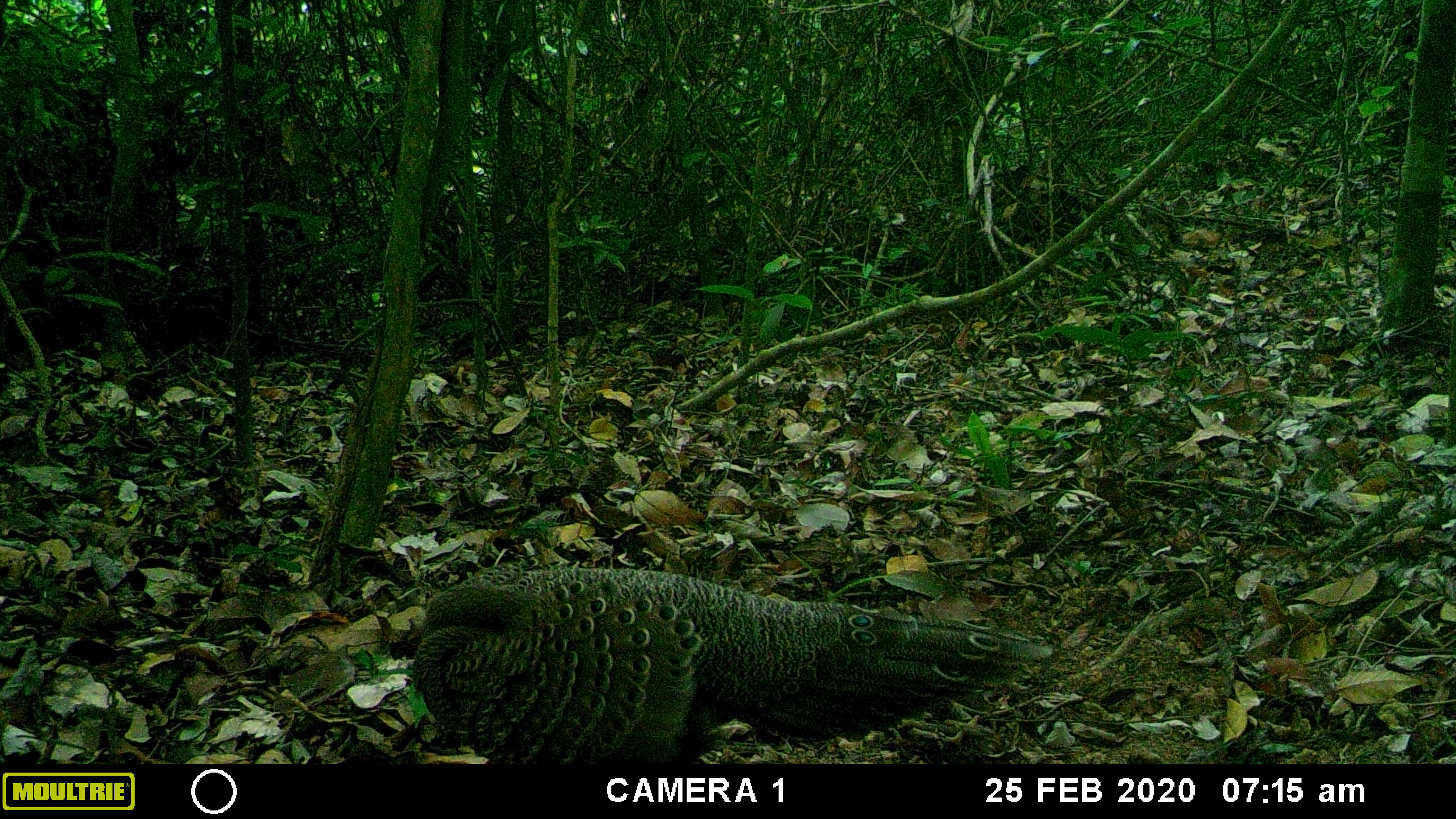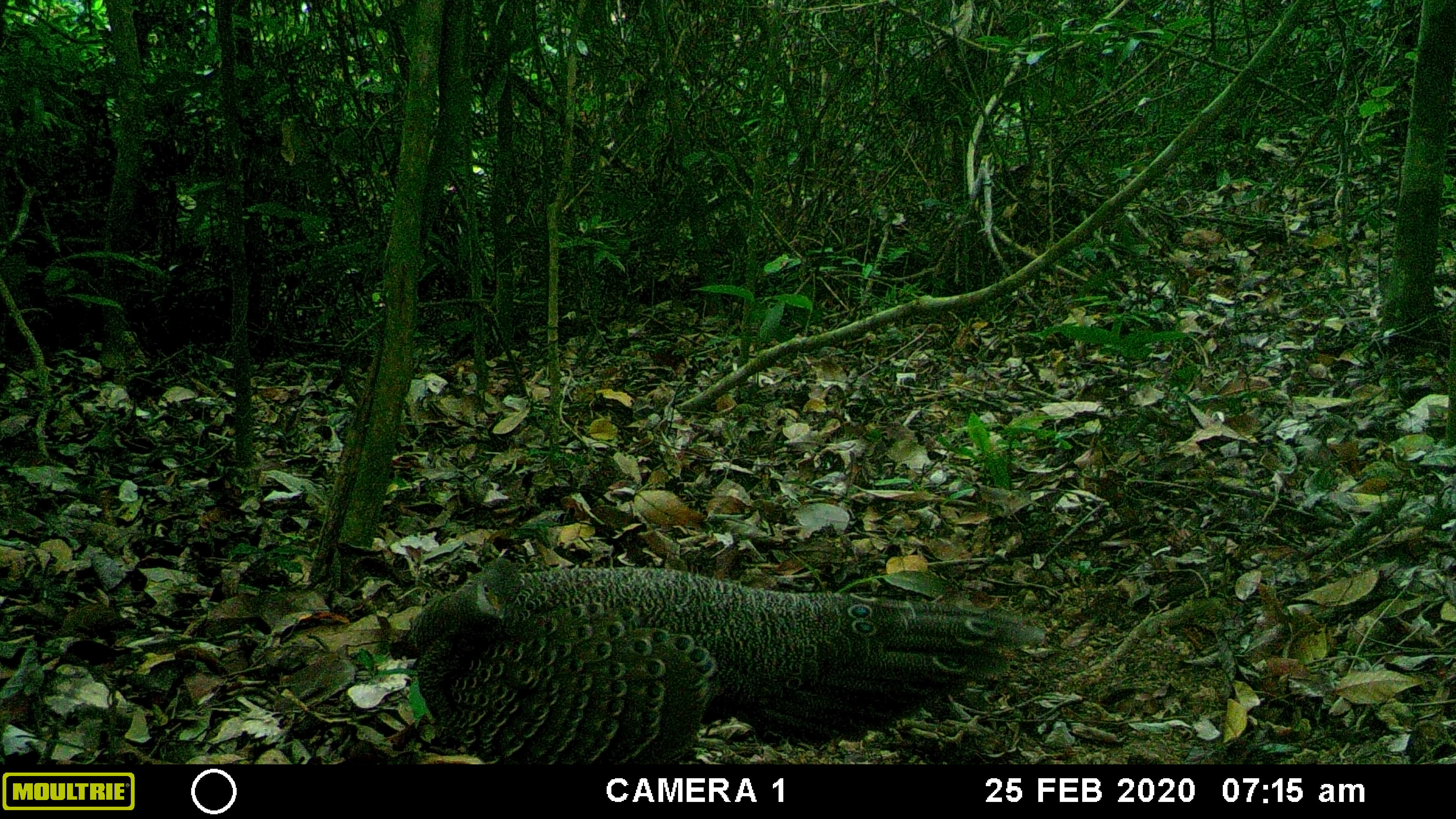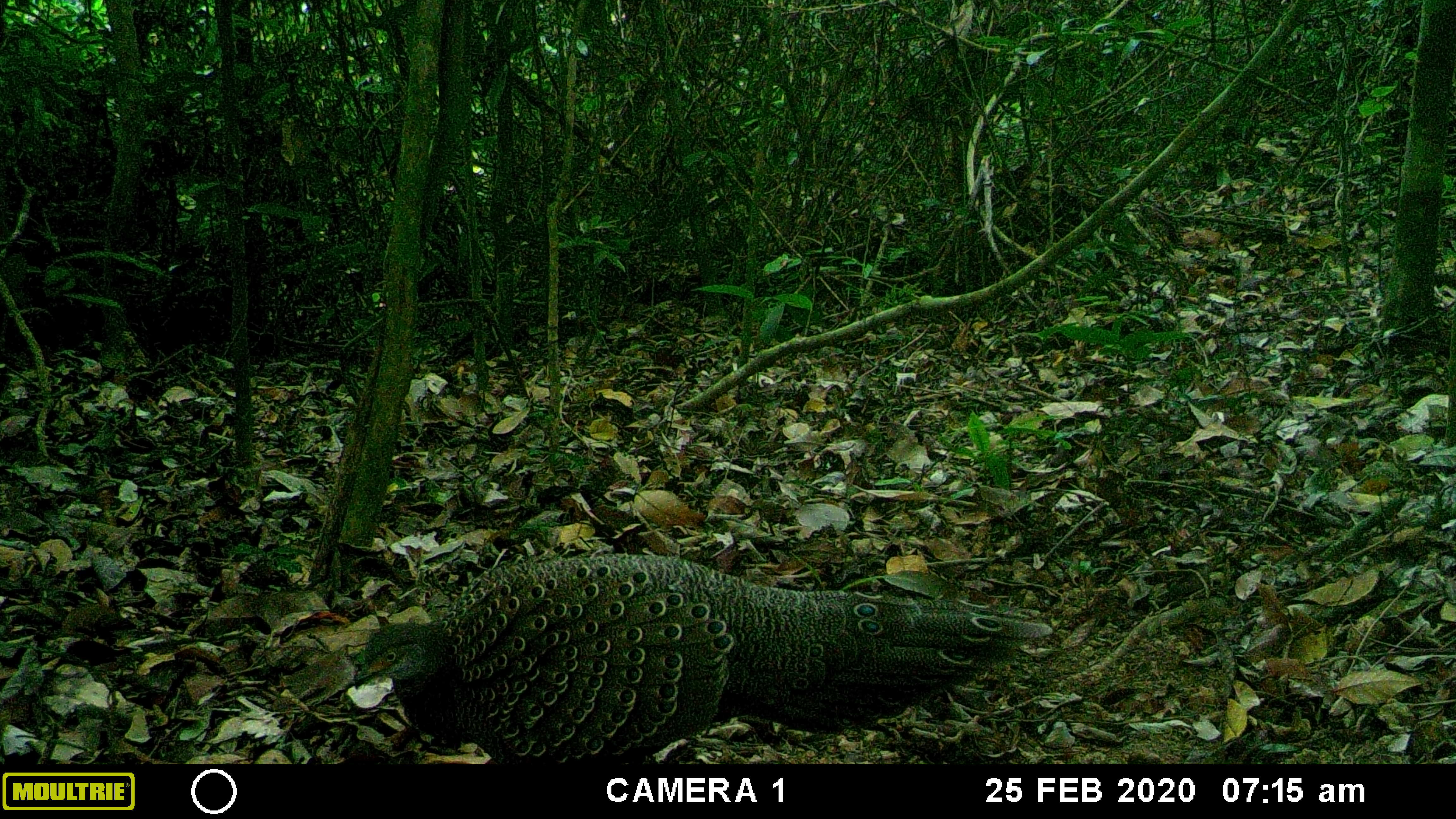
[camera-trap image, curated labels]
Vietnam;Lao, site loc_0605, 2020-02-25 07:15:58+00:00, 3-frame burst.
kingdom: Animalia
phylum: Chordata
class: Aves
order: Galliformes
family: Phasianidae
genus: Polyplectron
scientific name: Polyplectron bicalcaratum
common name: gray peacock-pheasant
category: grey peacock pheasant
Grey peacock pheasant (gray peacock-pheasant) (Polyplectron bicalcaratum). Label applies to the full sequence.